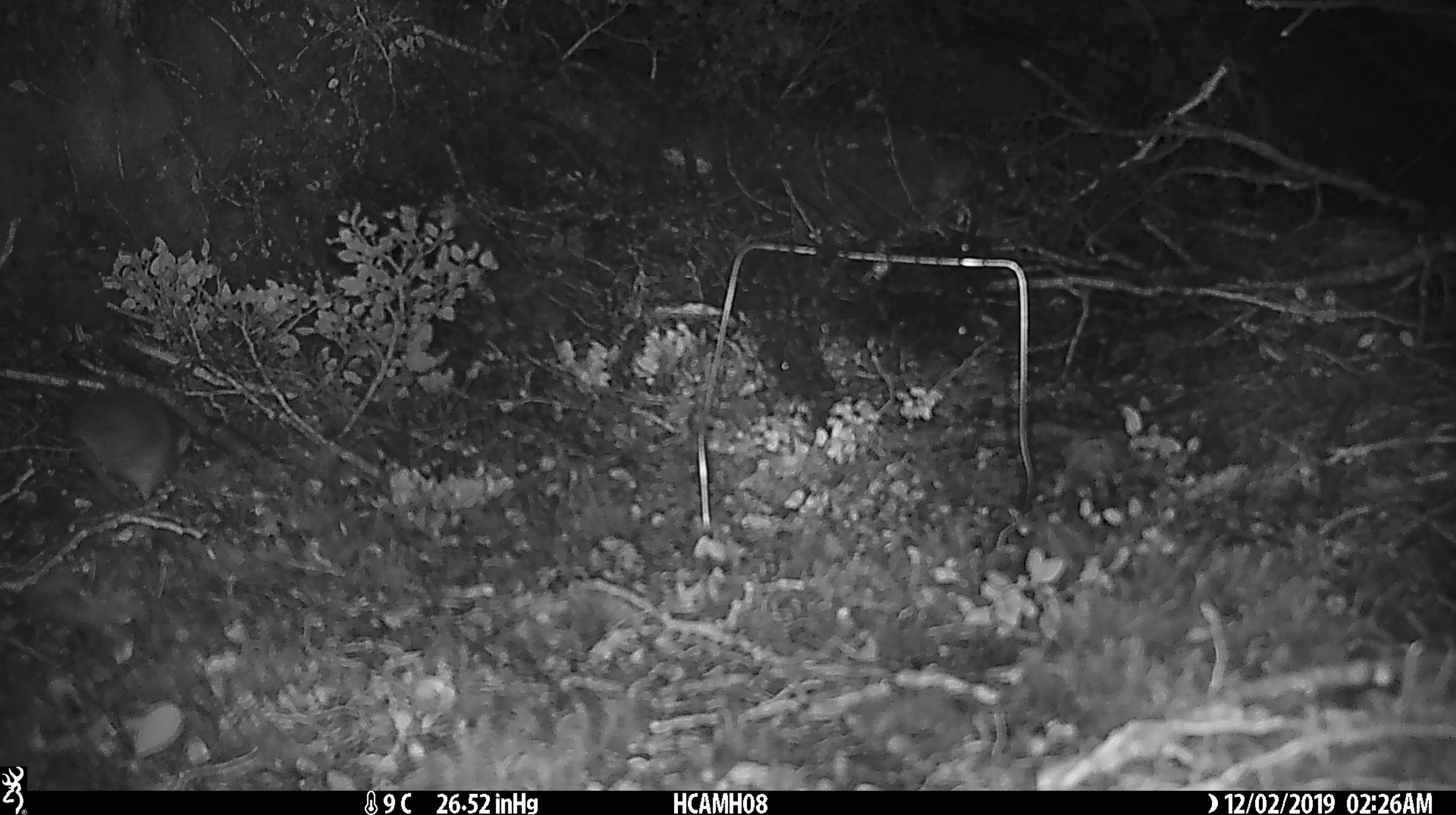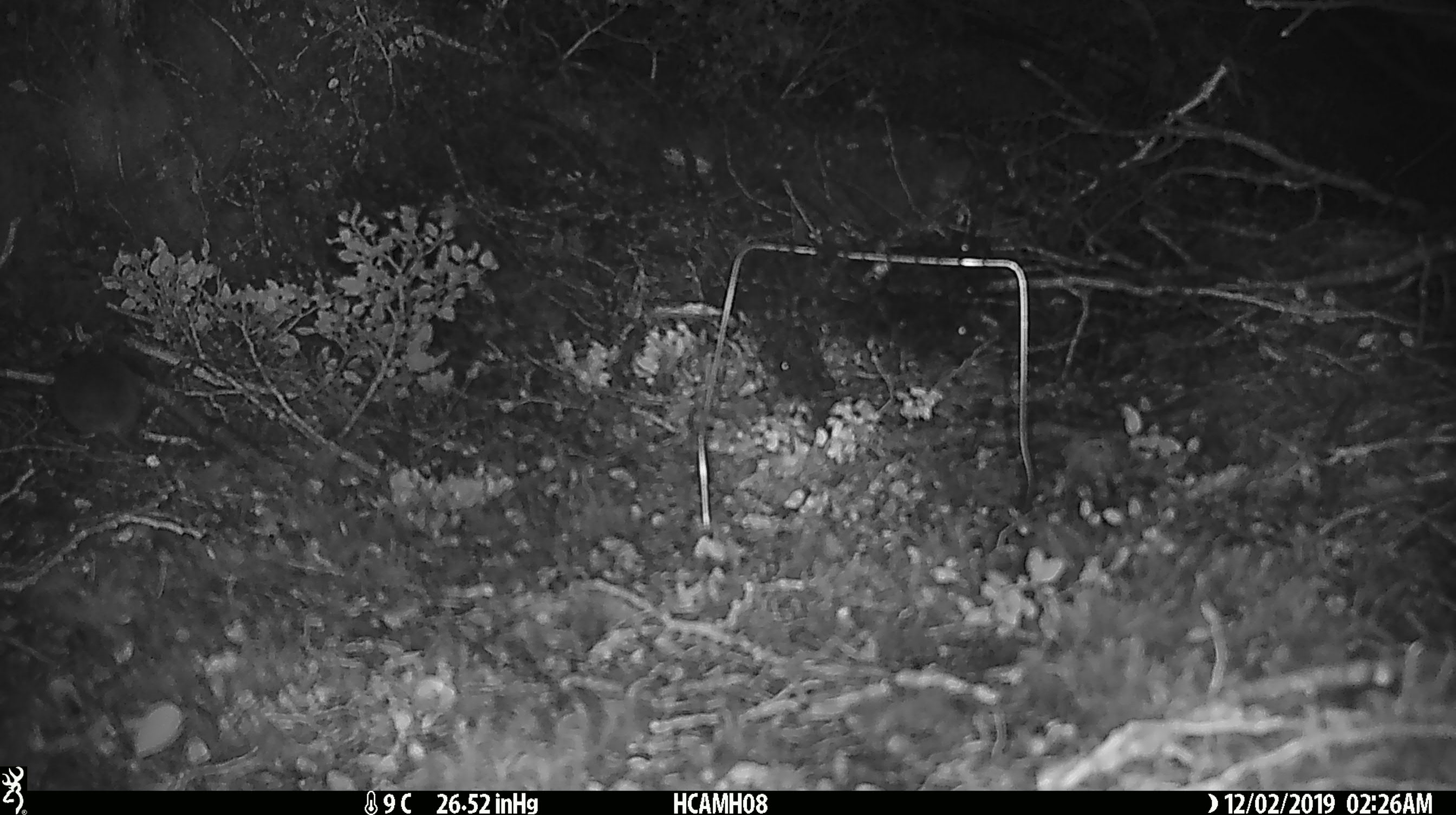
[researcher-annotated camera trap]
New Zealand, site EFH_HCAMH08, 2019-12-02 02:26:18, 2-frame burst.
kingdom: Animalia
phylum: Chordata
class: Mammalia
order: Rodentia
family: Muridae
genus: Mus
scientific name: Mus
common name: mouse